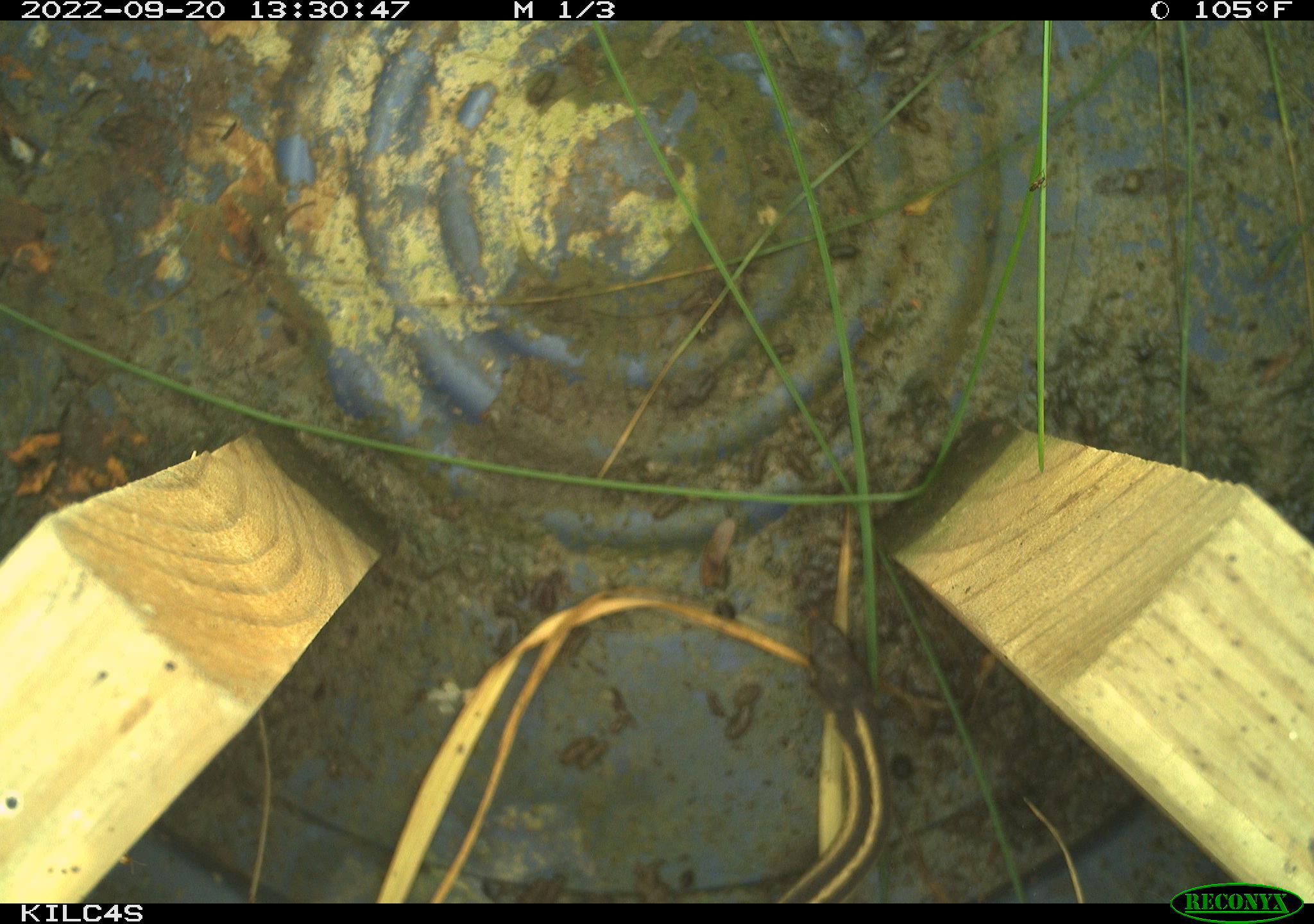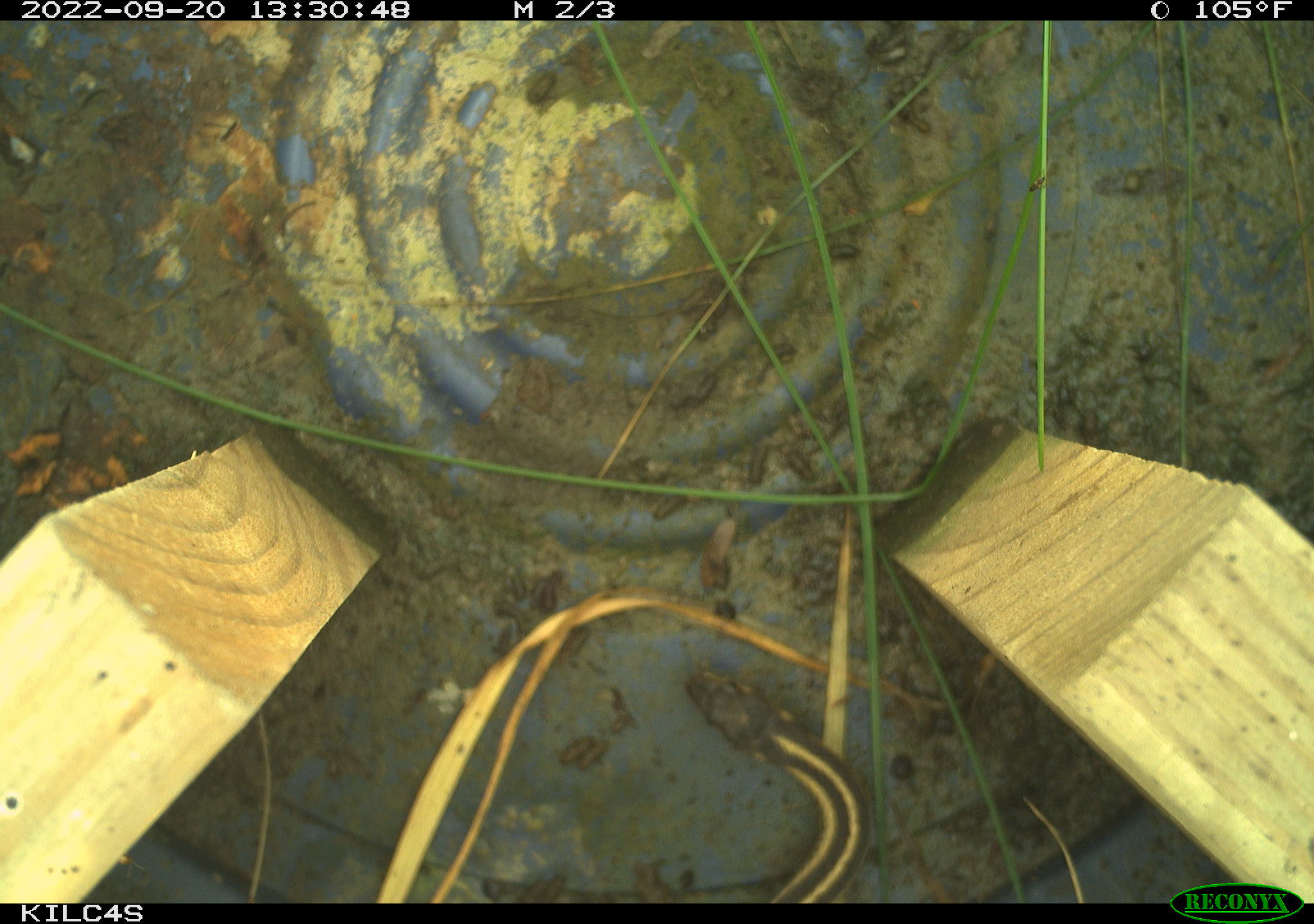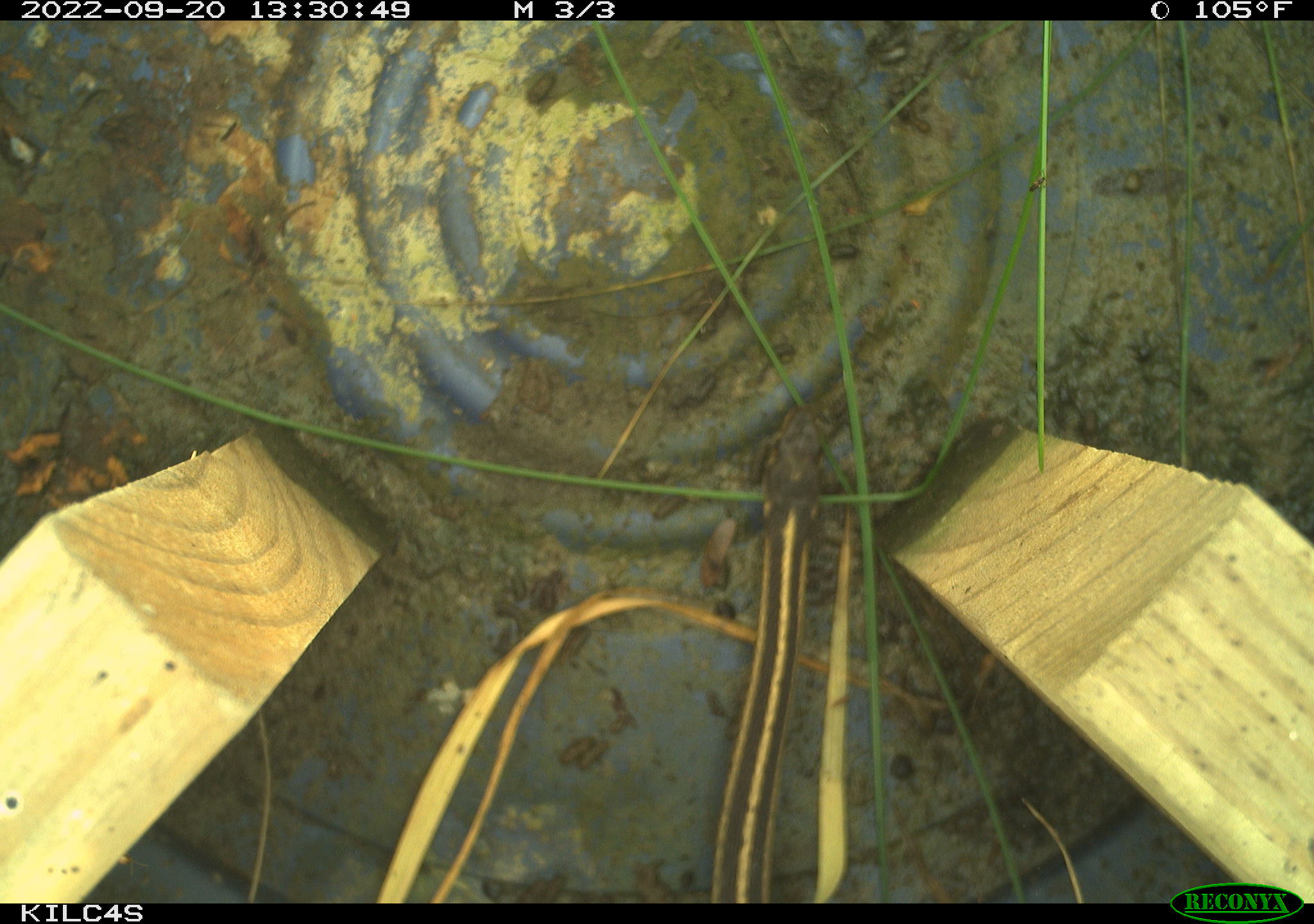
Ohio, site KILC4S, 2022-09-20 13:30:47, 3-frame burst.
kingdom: Animalia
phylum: Chordata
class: Reptilia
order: Squamata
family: Colubridae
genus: Thamnophis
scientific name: Thamnophis sirtalis sirtalis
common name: eastern gartersnake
Eastern gartersnake (Thamnophis sirtalis sirtalis).